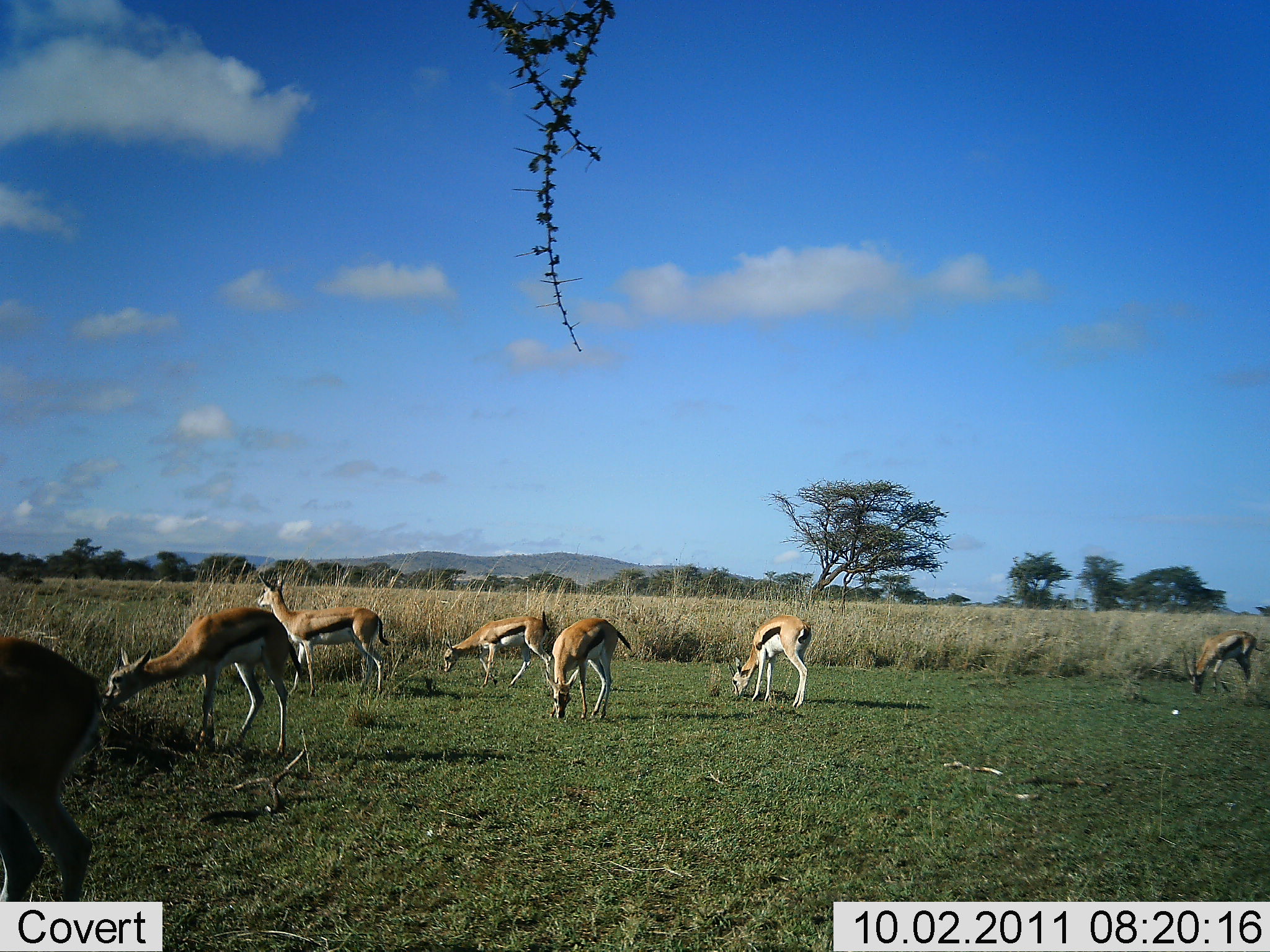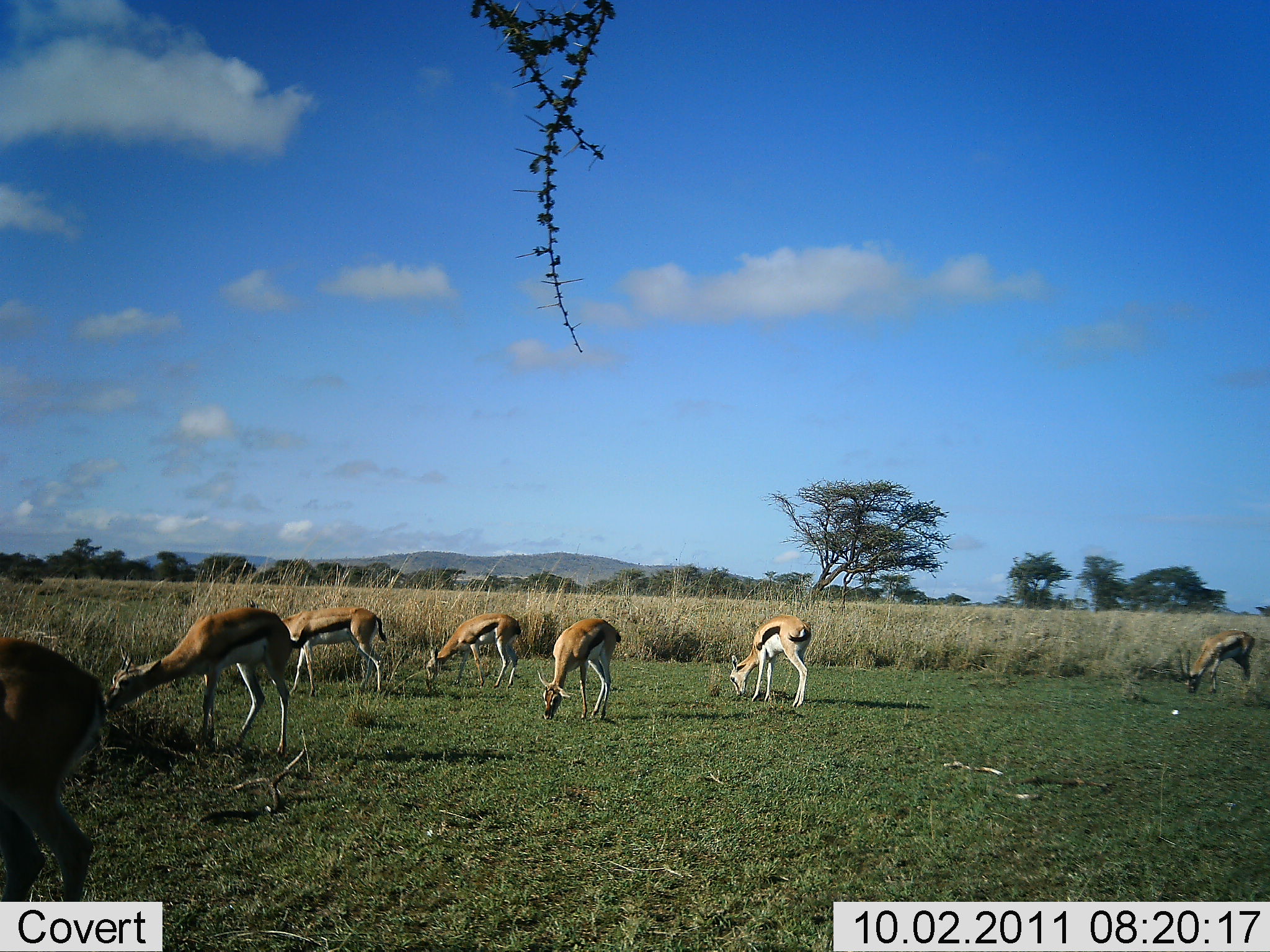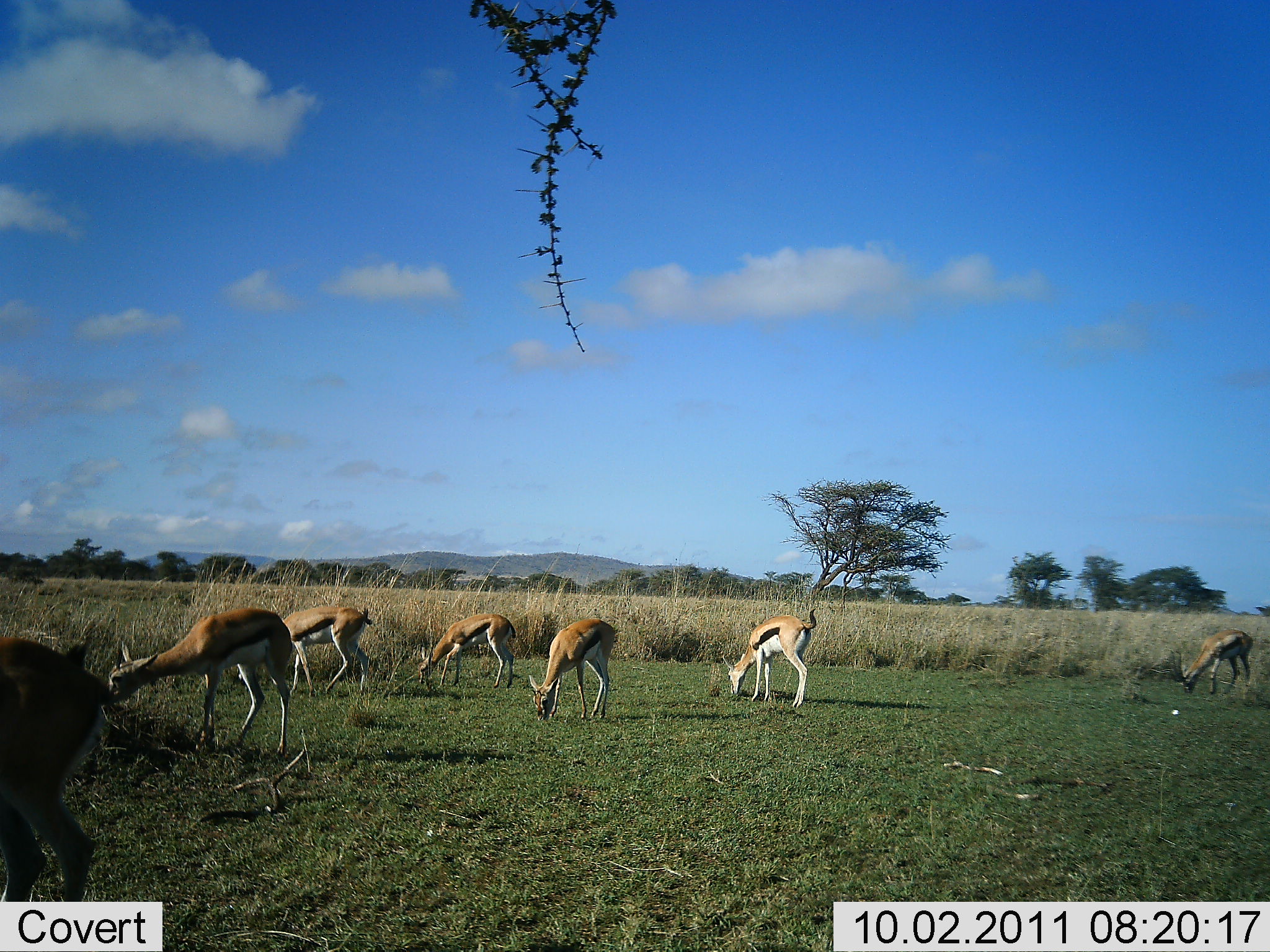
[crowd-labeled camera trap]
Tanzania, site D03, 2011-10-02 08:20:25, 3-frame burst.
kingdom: Animalia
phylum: Chordata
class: Mammalia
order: Artiodactyla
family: Bovidae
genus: Eudorcas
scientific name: Eudorcas thomsonii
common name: thomson's gazelle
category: gazellethomsons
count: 7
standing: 27%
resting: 0%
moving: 9%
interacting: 0%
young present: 0%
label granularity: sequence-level